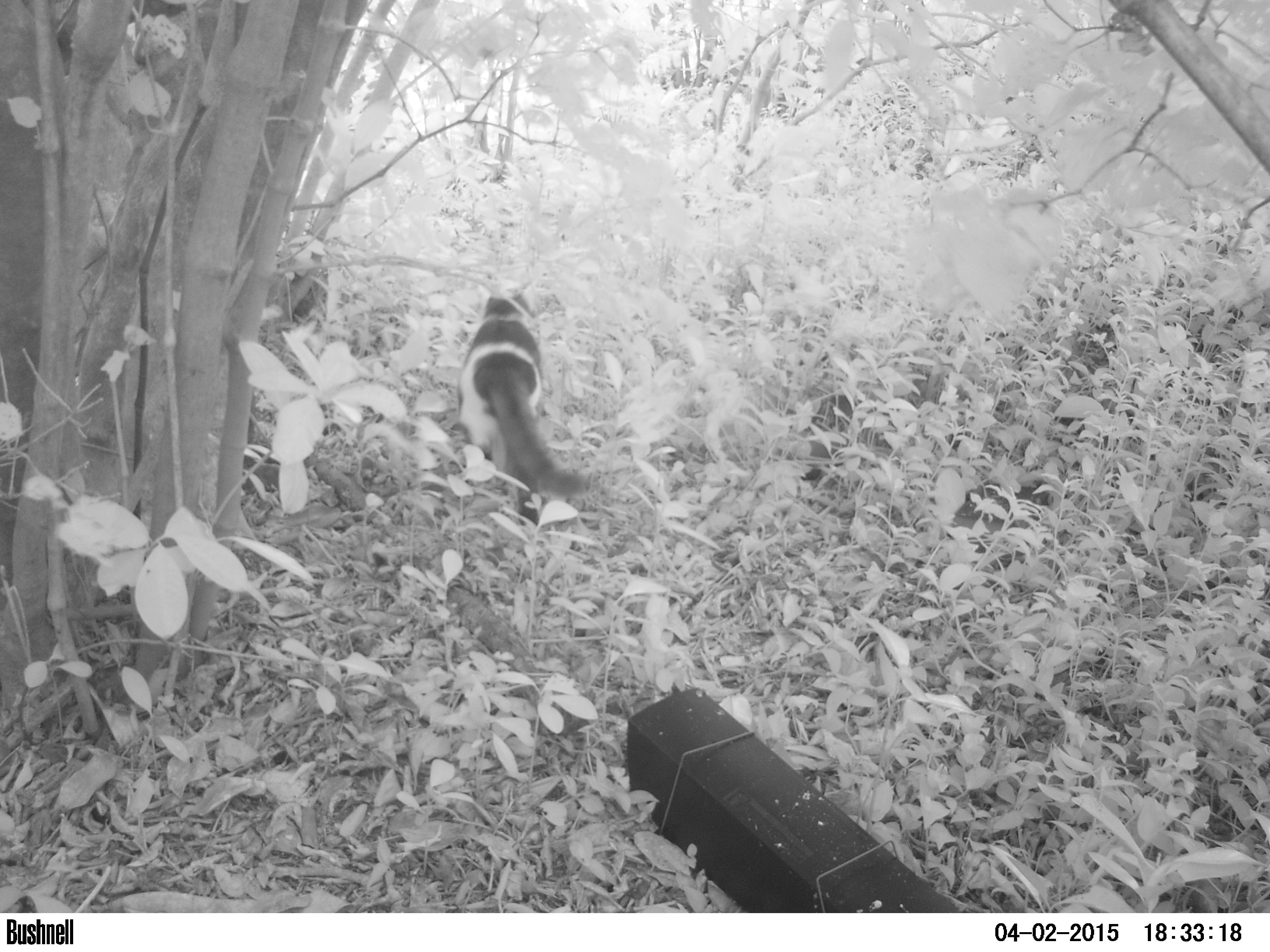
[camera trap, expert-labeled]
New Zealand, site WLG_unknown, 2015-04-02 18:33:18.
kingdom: Animalia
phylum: Chordata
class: Mammalia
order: Carnivora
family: Felidae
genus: Felis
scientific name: Felis catus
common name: domestic cat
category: cat